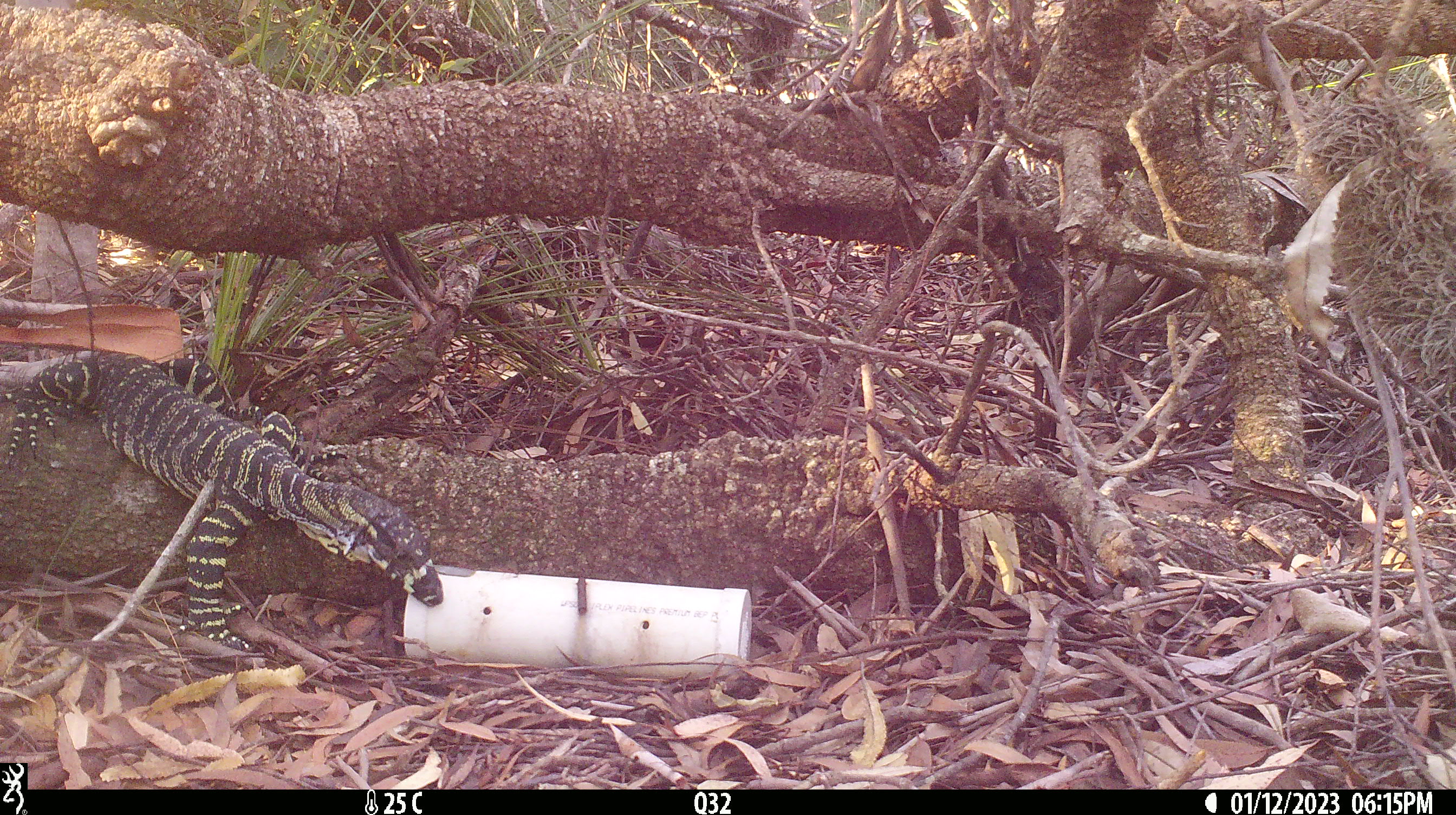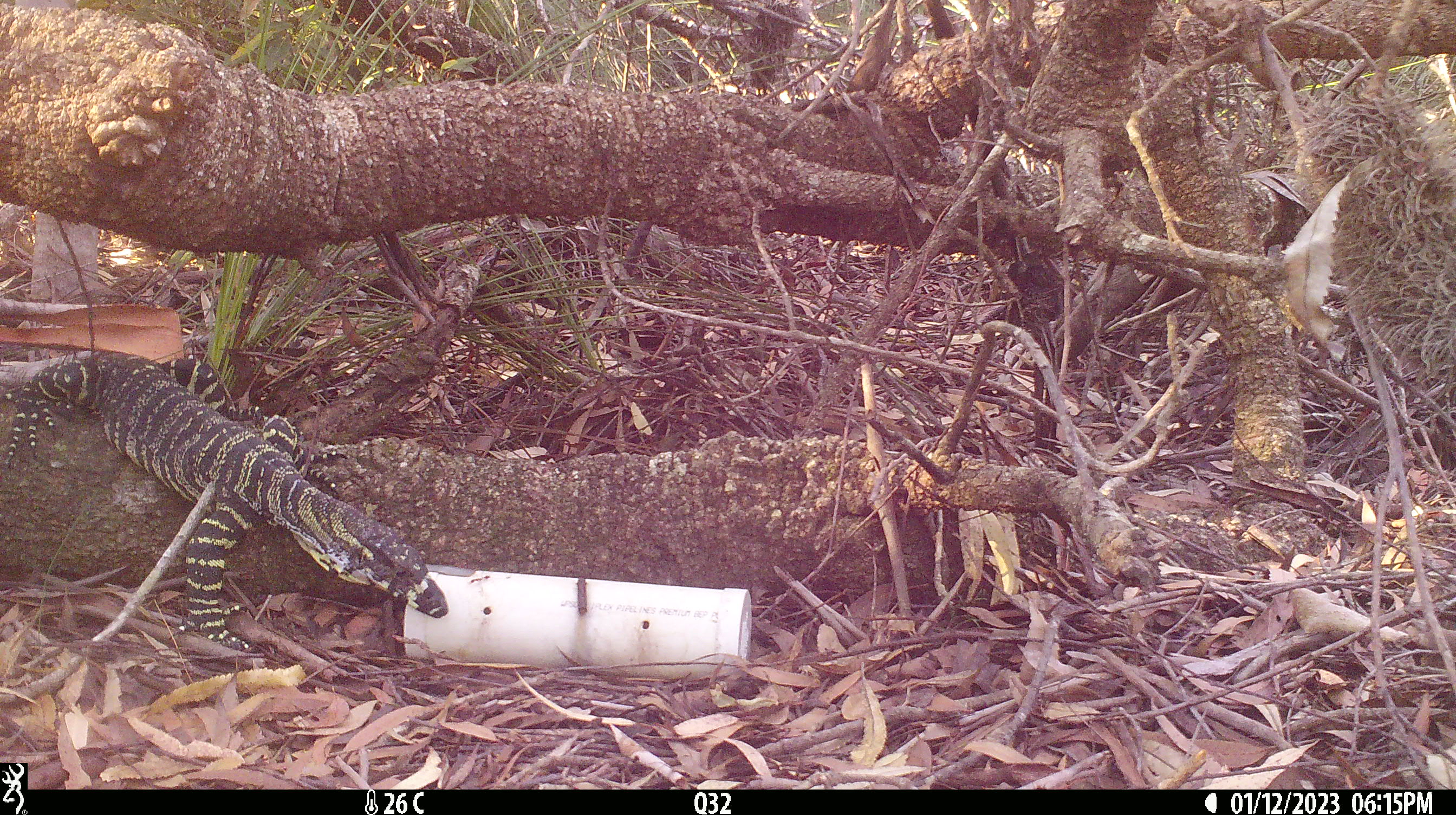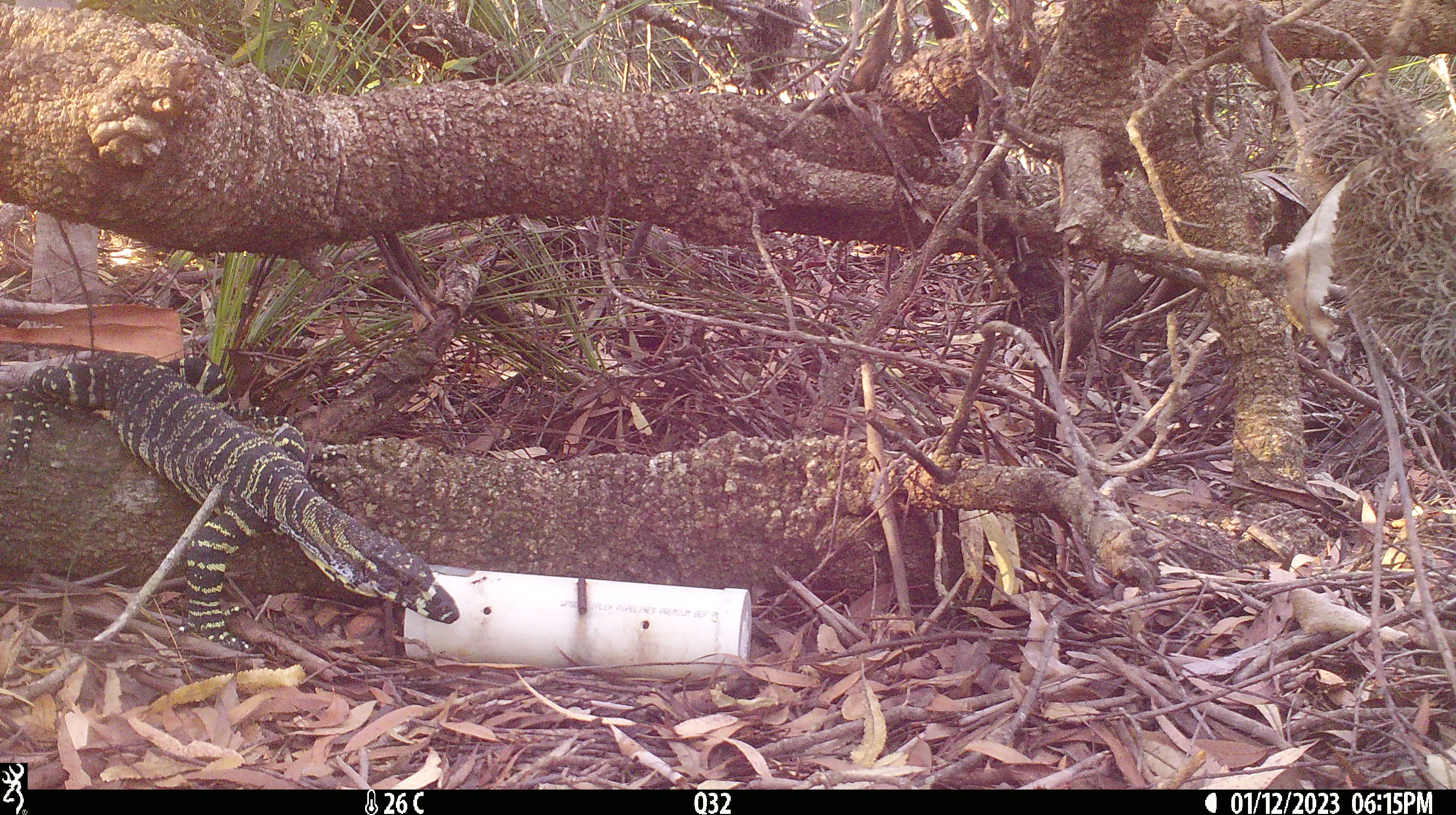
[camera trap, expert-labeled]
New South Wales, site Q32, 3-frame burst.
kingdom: Animalia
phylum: Chordata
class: Reptilia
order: Squamata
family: Varanidae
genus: Varanus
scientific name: Varanus varius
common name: lace monitor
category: goanna